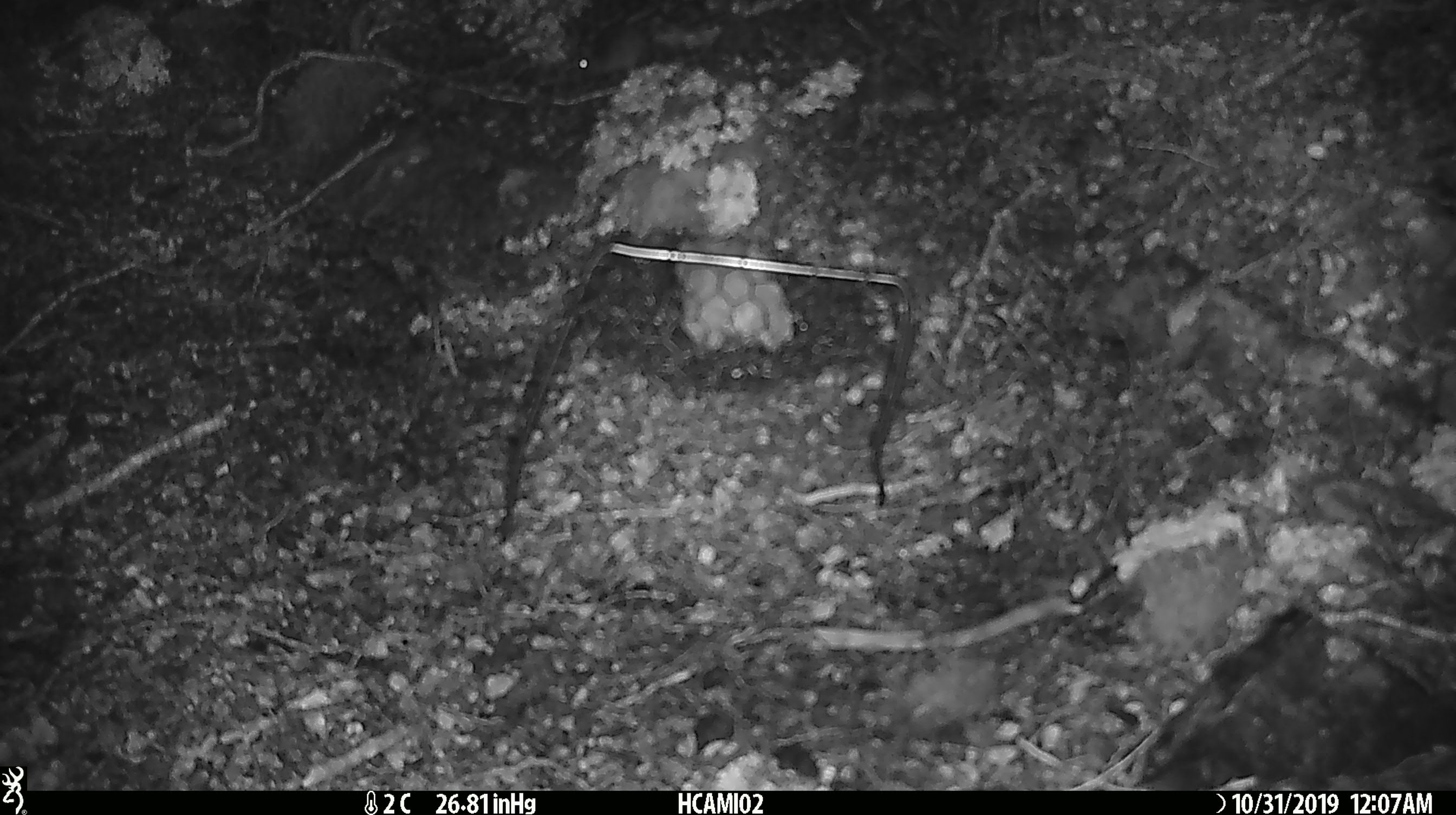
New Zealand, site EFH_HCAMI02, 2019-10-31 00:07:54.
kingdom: Animalia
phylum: Chordata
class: Mammalia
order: Rodentia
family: Muridae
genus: Mus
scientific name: Mus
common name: mouse